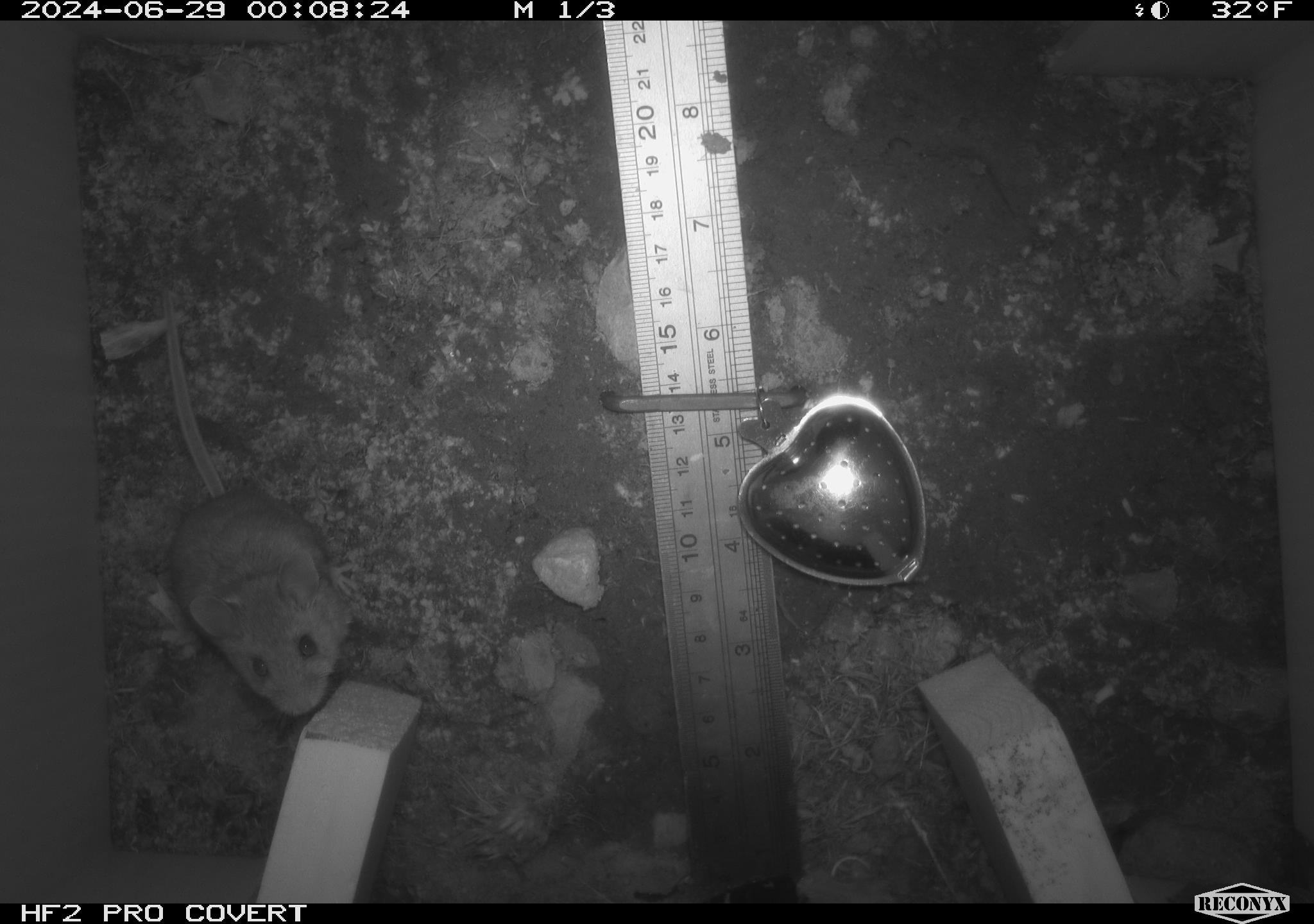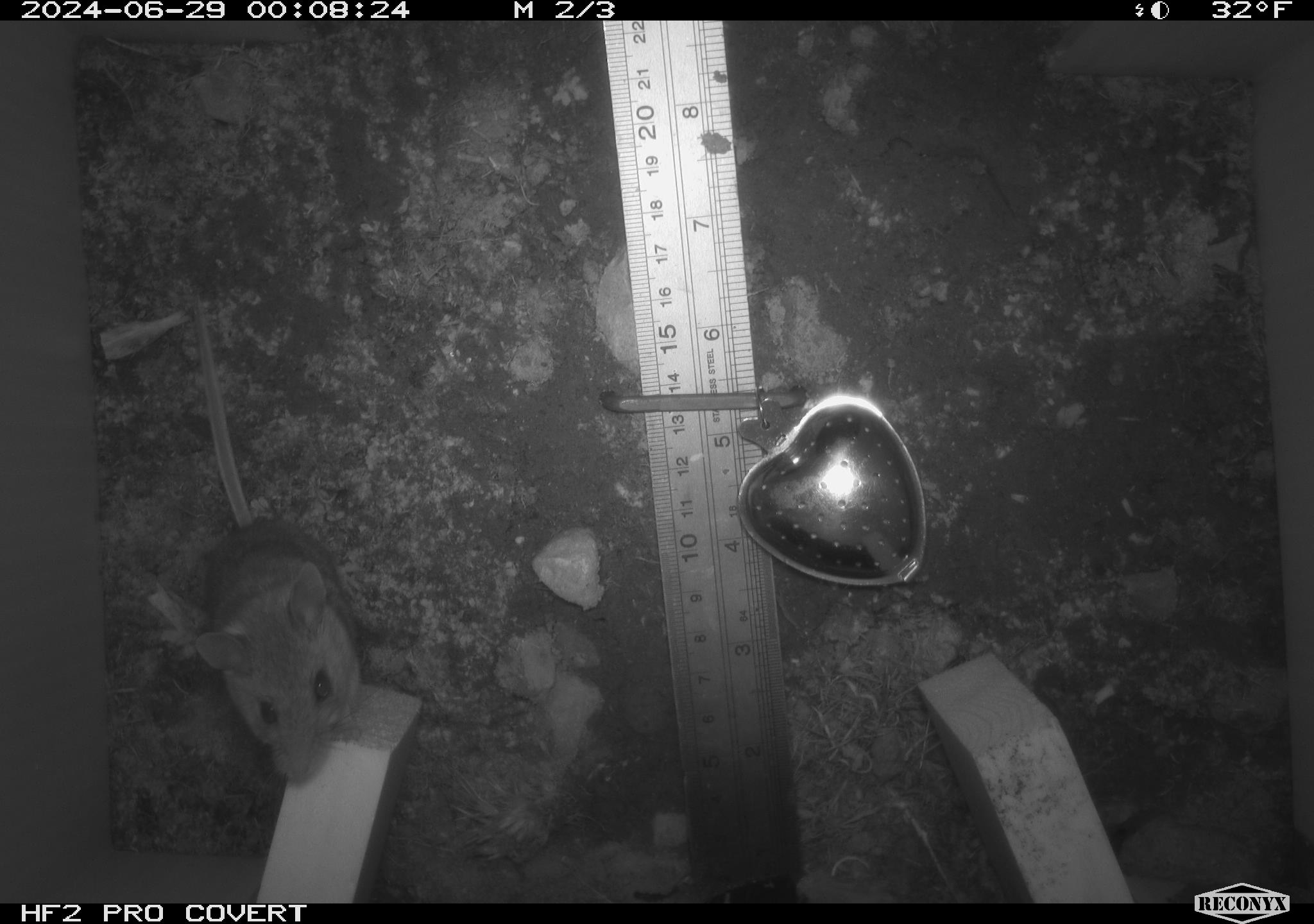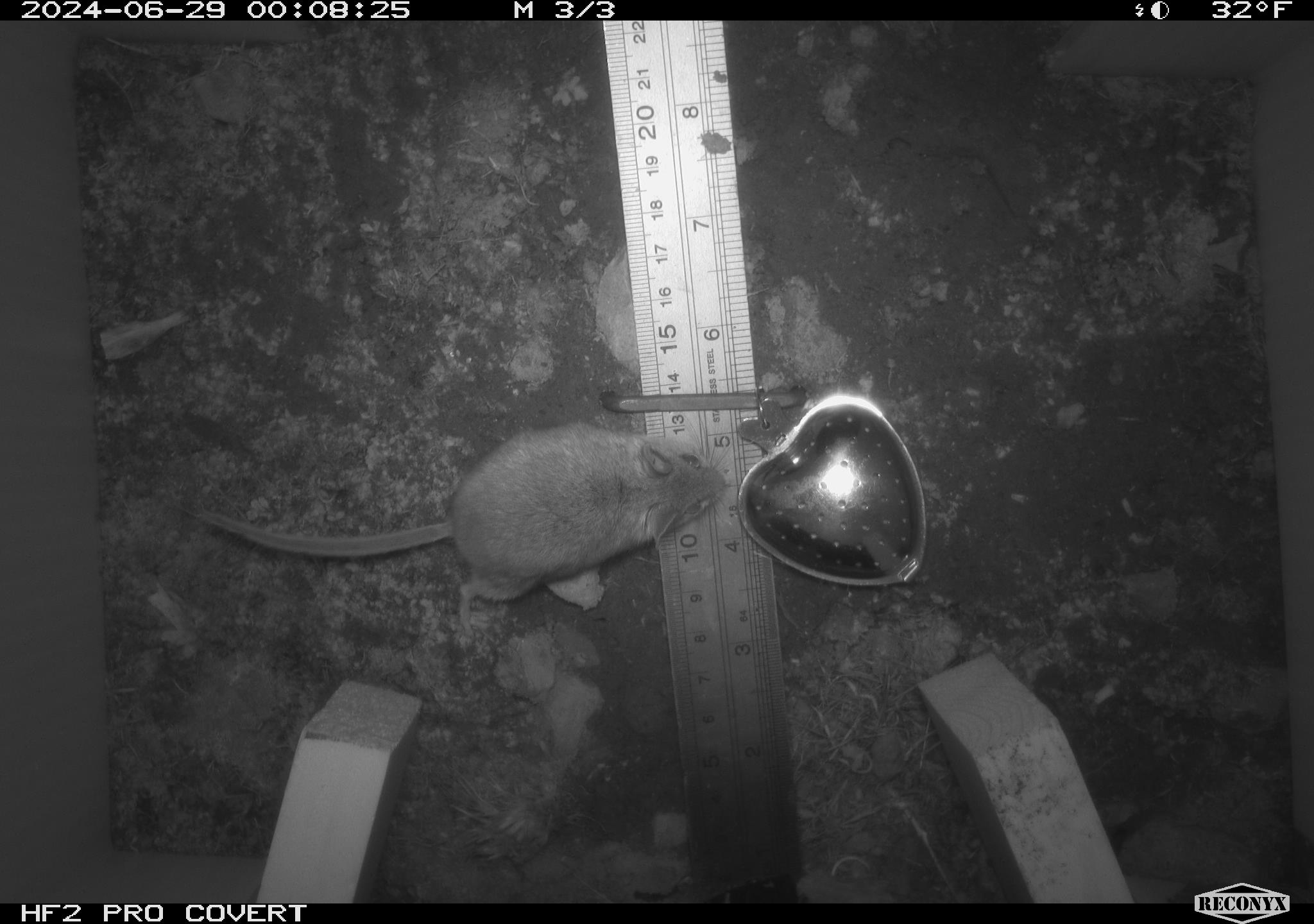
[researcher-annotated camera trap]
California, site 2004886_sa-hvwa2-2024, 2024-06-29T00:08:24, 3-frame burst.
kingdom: Animalia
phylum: Chordata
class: Mammalia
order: Rodentia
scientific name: Rodentia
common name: mouse species